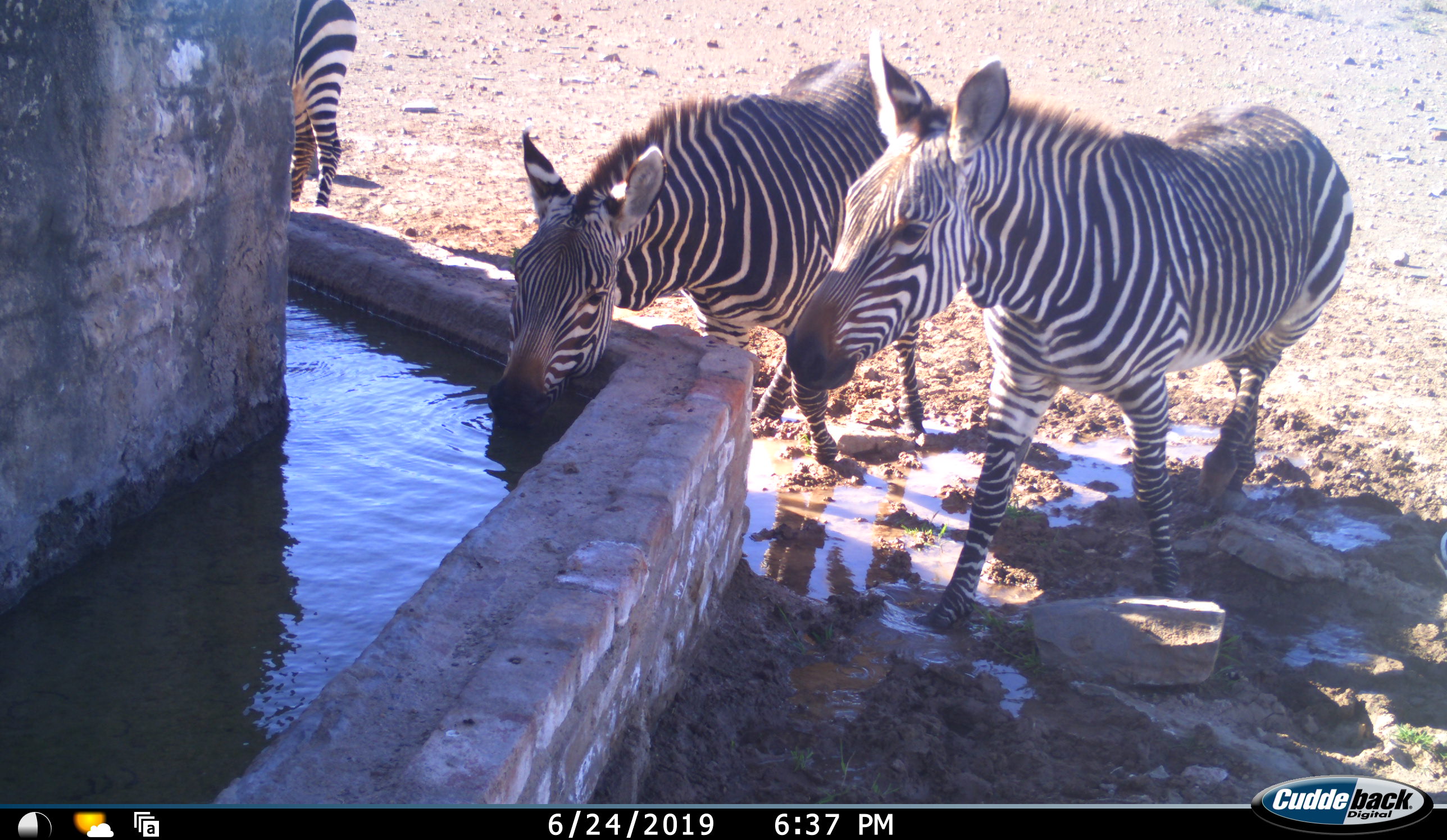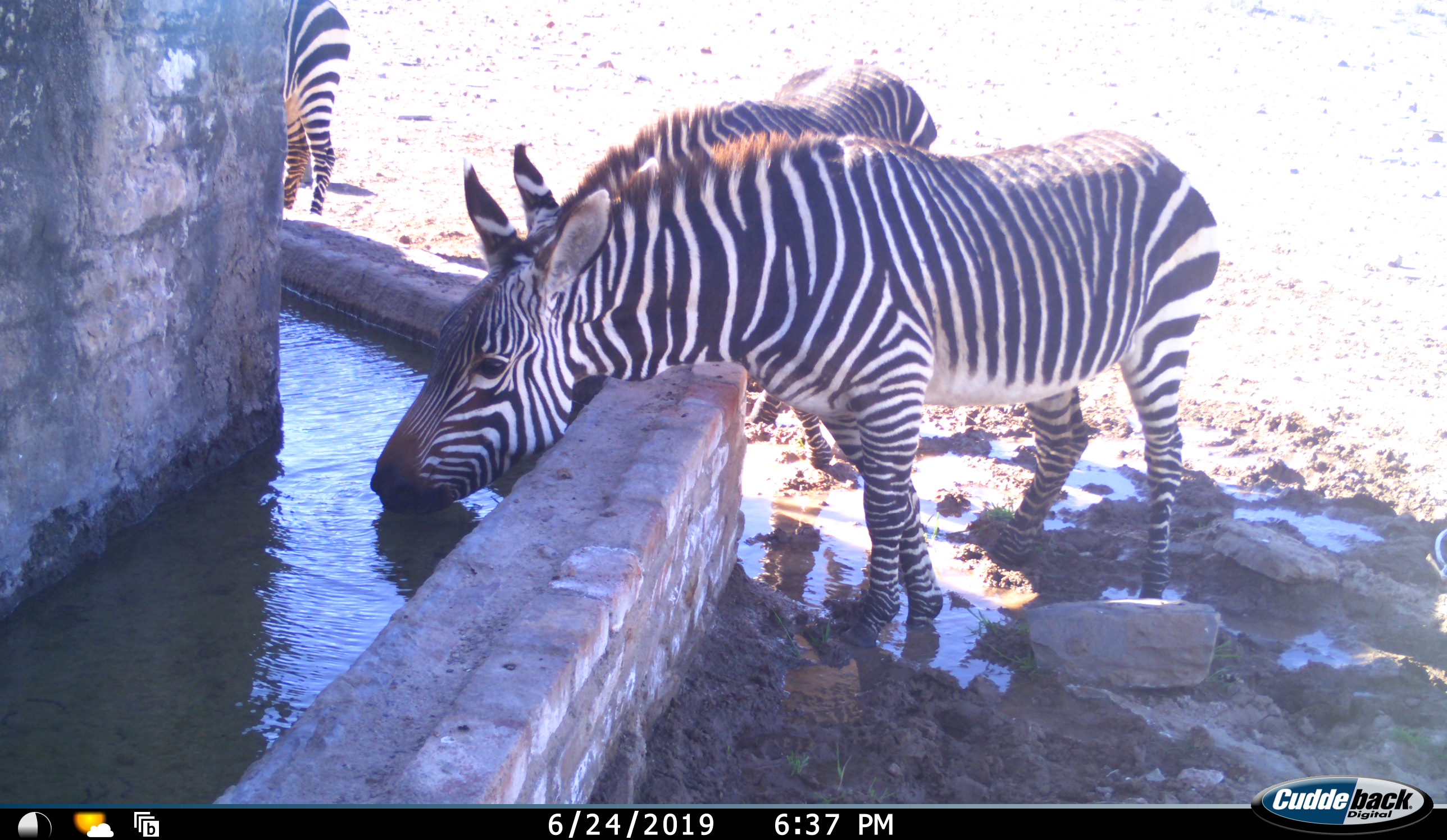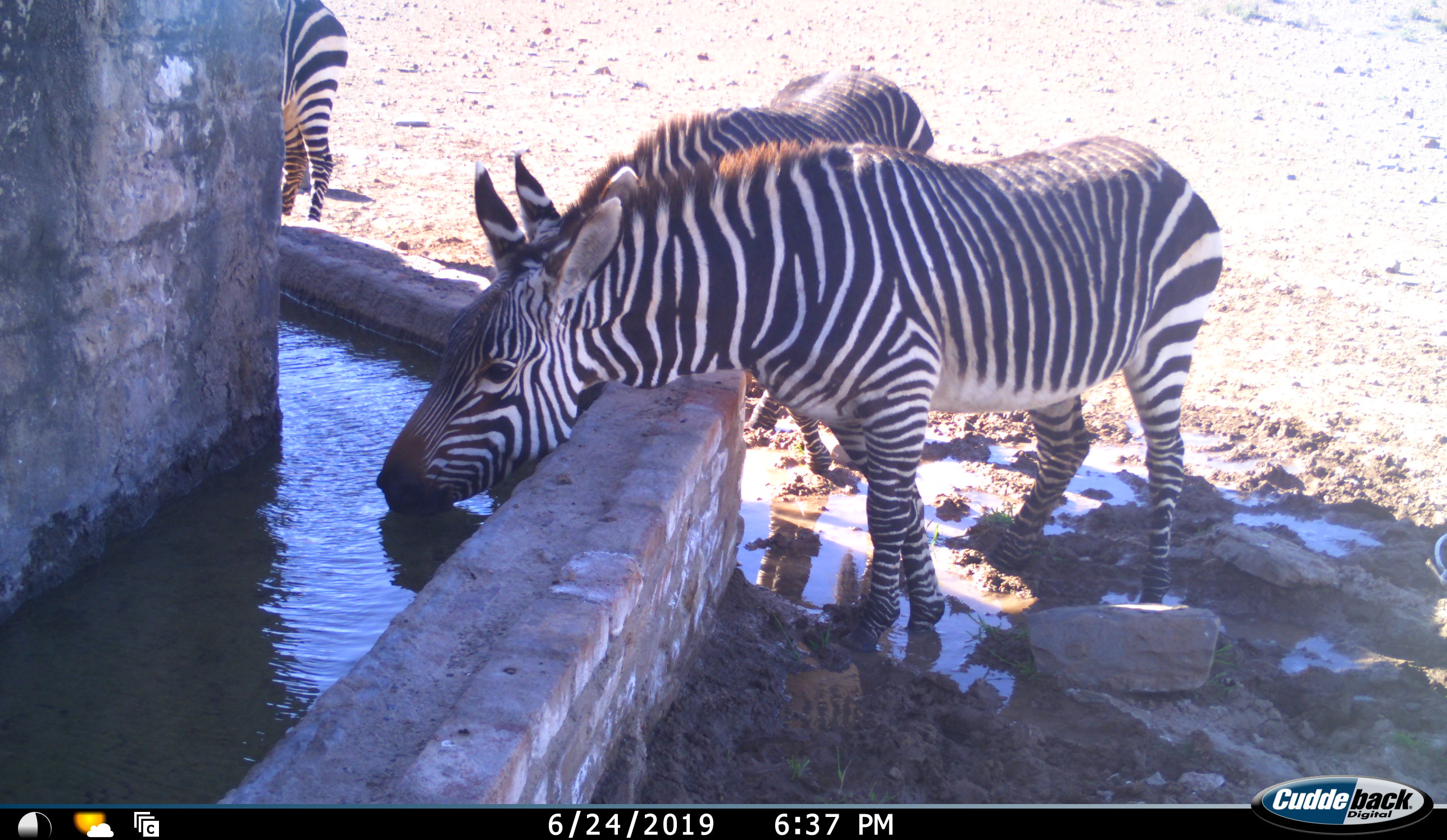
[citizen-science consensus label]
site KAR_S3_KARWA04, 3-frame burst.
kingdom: Animalia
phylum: Chordata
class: Mammalia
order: Perissodactyla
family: Equidae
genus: Equus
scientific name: Equus zebra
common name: mountain zebra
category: zebramountain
Zebramountain (mountain zebra) (Equus zebra), count 3. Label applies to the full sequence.